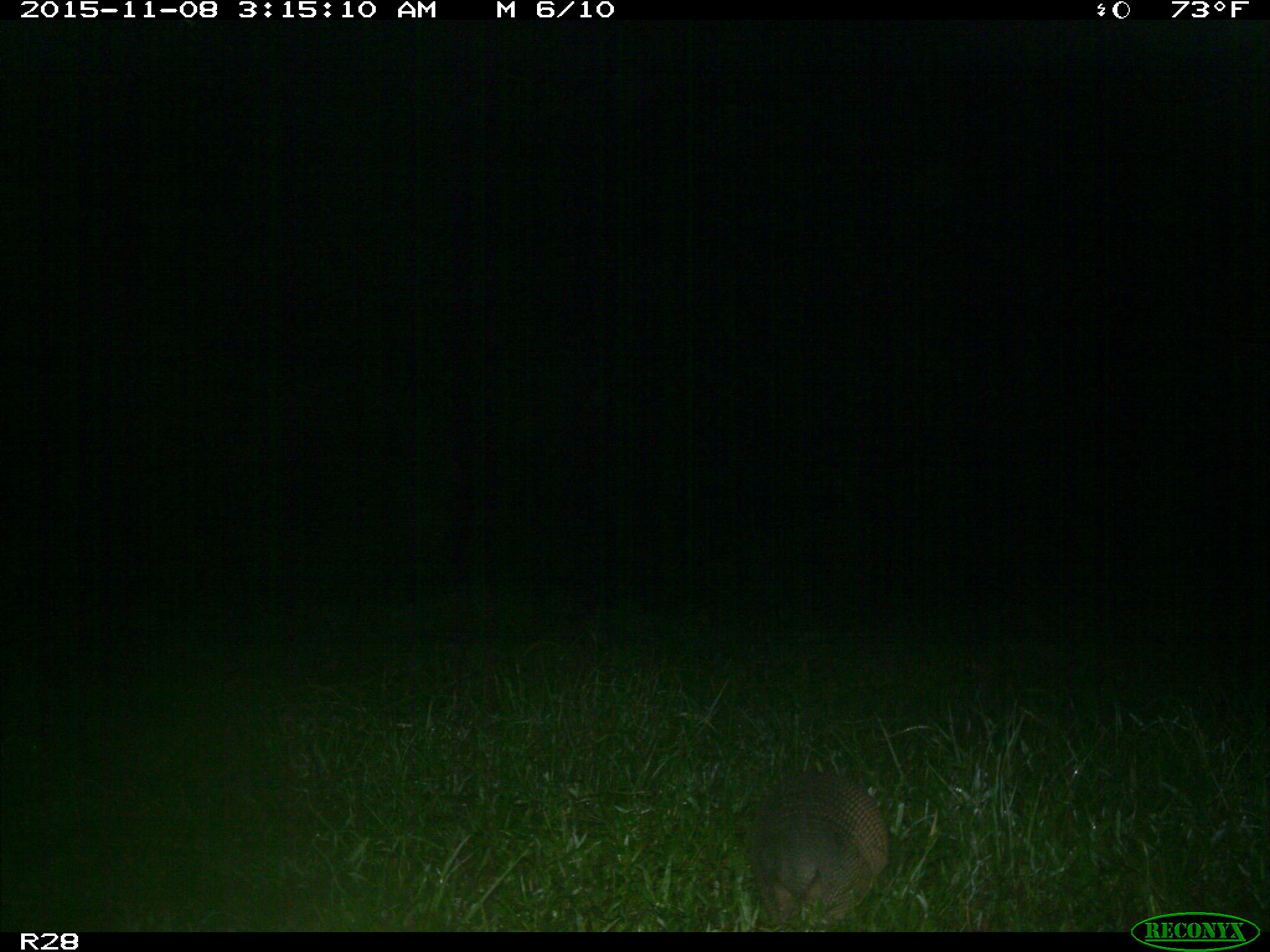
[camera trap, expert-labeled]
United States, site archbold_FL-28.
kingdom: Animalia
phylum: Chordata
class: Mammalia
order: Cingulata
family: Dasypodidae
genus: Dasypus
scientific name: Dasypus novemcinctus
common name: nine-banded armadillo